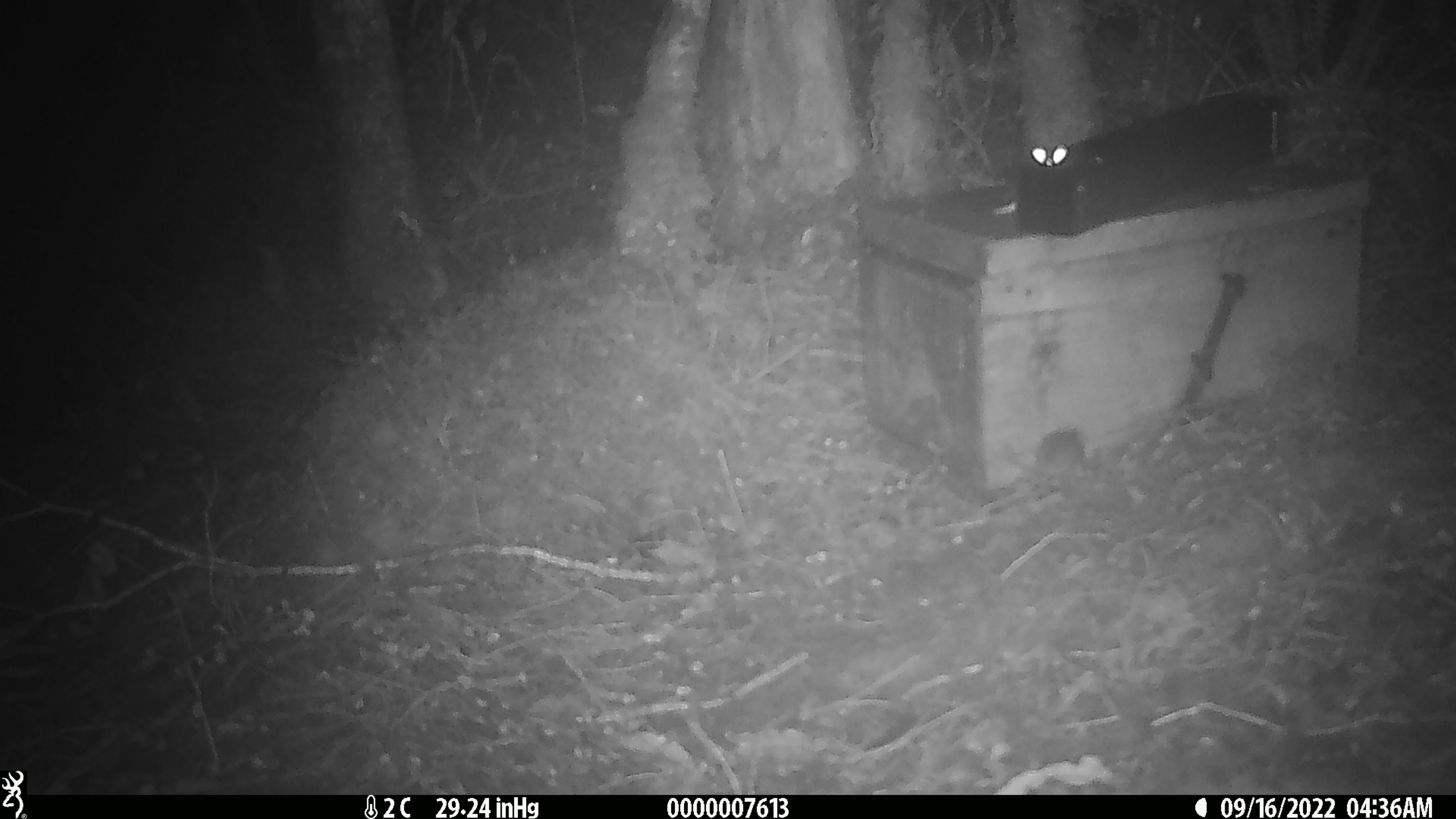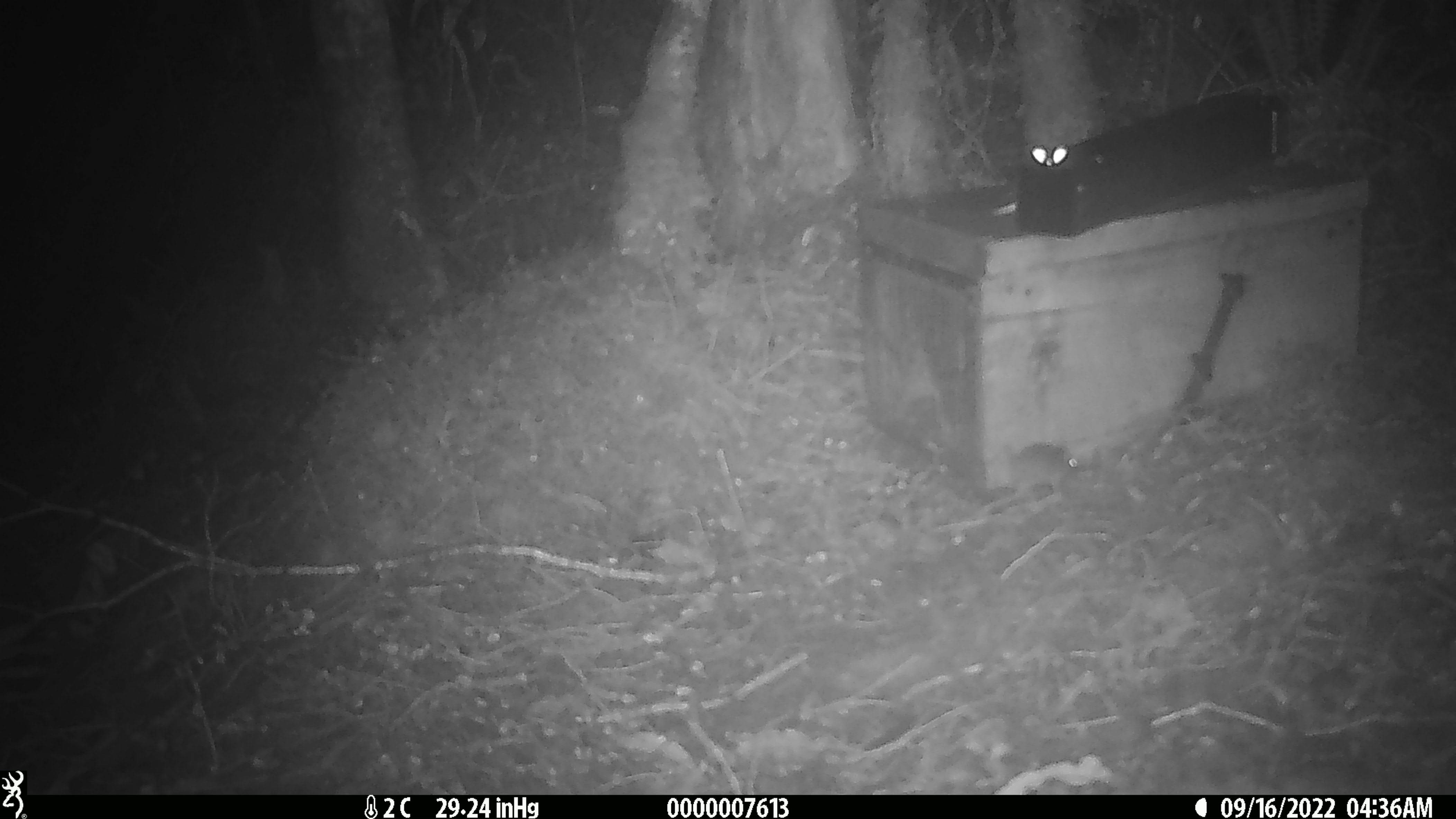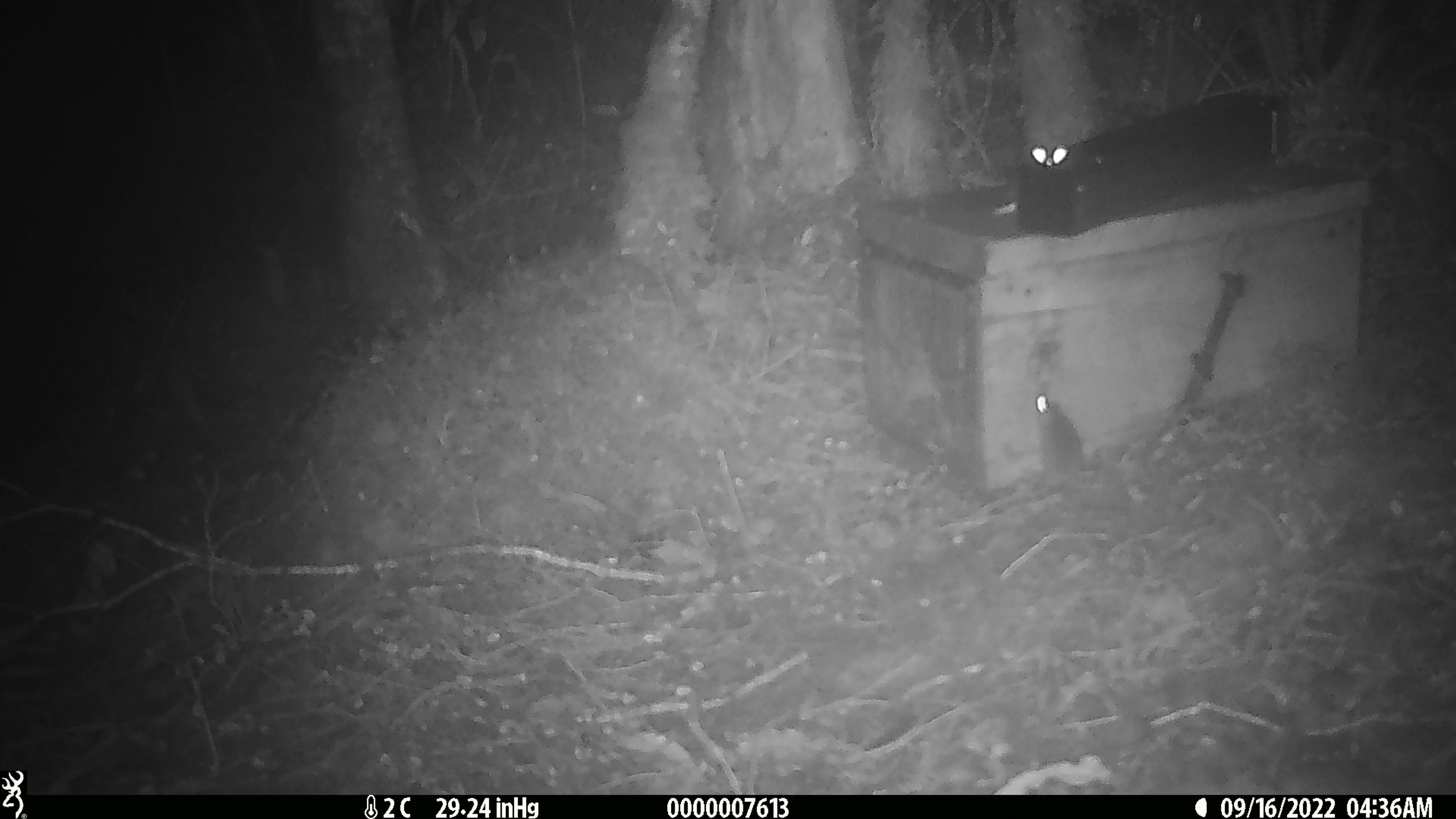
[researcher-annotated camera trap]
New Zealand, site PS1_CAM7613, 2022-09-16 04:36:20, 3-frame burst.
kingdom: Animalia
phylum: Chordata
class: Mammalia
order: Rodentia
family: Muridae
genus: Mus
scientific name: Mus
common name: mouse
Mouse (Mus).